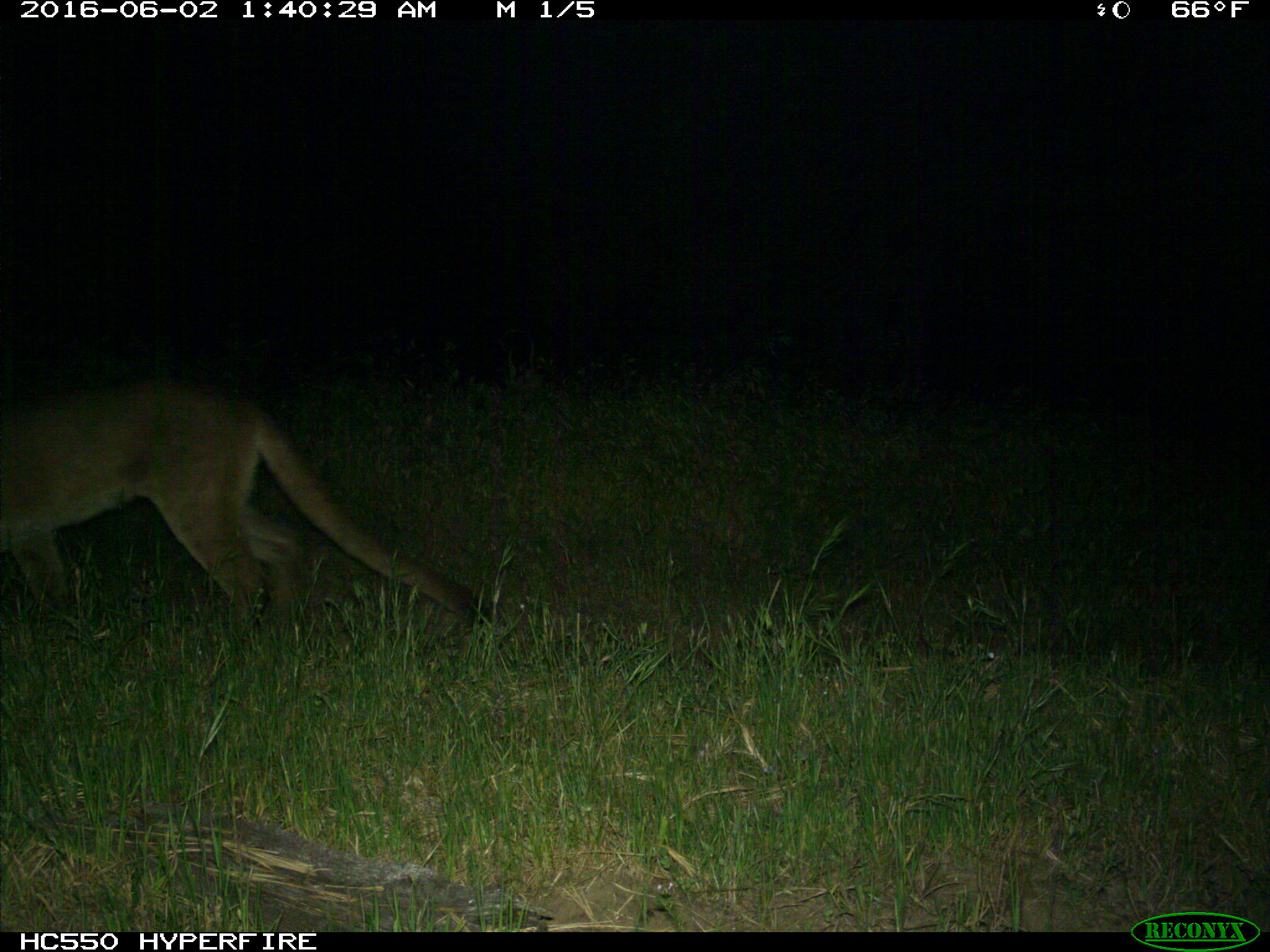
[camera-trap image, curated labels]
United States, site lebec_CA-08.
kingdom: Animalia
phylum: Chordata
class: Mammalia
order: Carnivora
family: Felidae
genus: Puma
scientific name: Puma concolor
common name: mountain lion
Puma concolor (mountain lion).